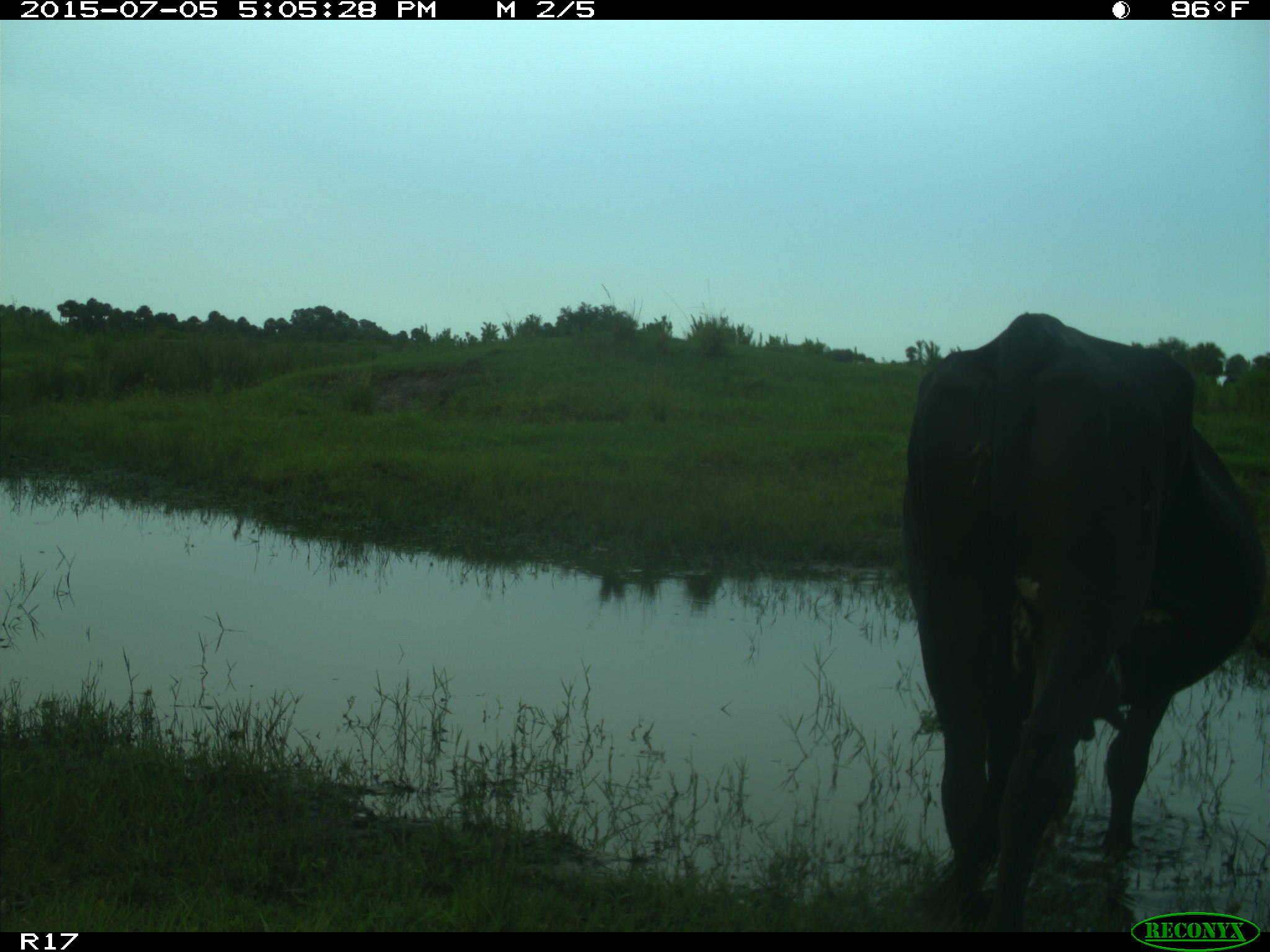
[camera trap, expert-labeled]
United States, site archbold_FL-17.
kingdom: Animalia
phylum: Chordata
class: Mammalia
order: Artiodactyla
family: Bovidae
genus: Bos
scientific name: Bos taurus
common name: domestic cow